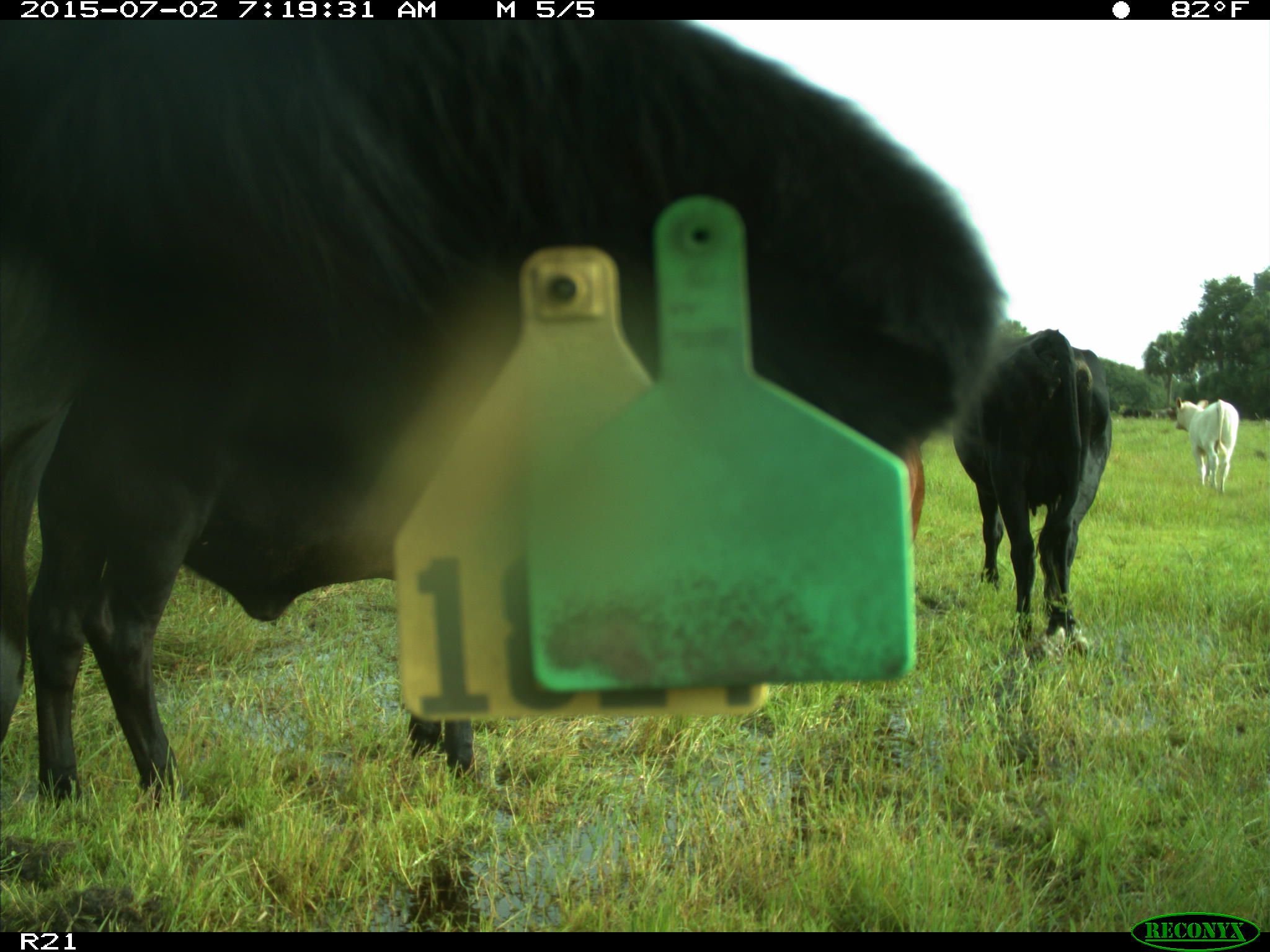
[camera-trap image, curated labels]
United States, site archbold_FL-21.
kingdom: Animalia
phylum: Chordata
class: Mammalia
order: Artiodactyla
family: Bovidae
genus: Bos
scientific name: Bos taurus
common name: domestic cow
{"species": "Bos taurus (domestic cow)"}